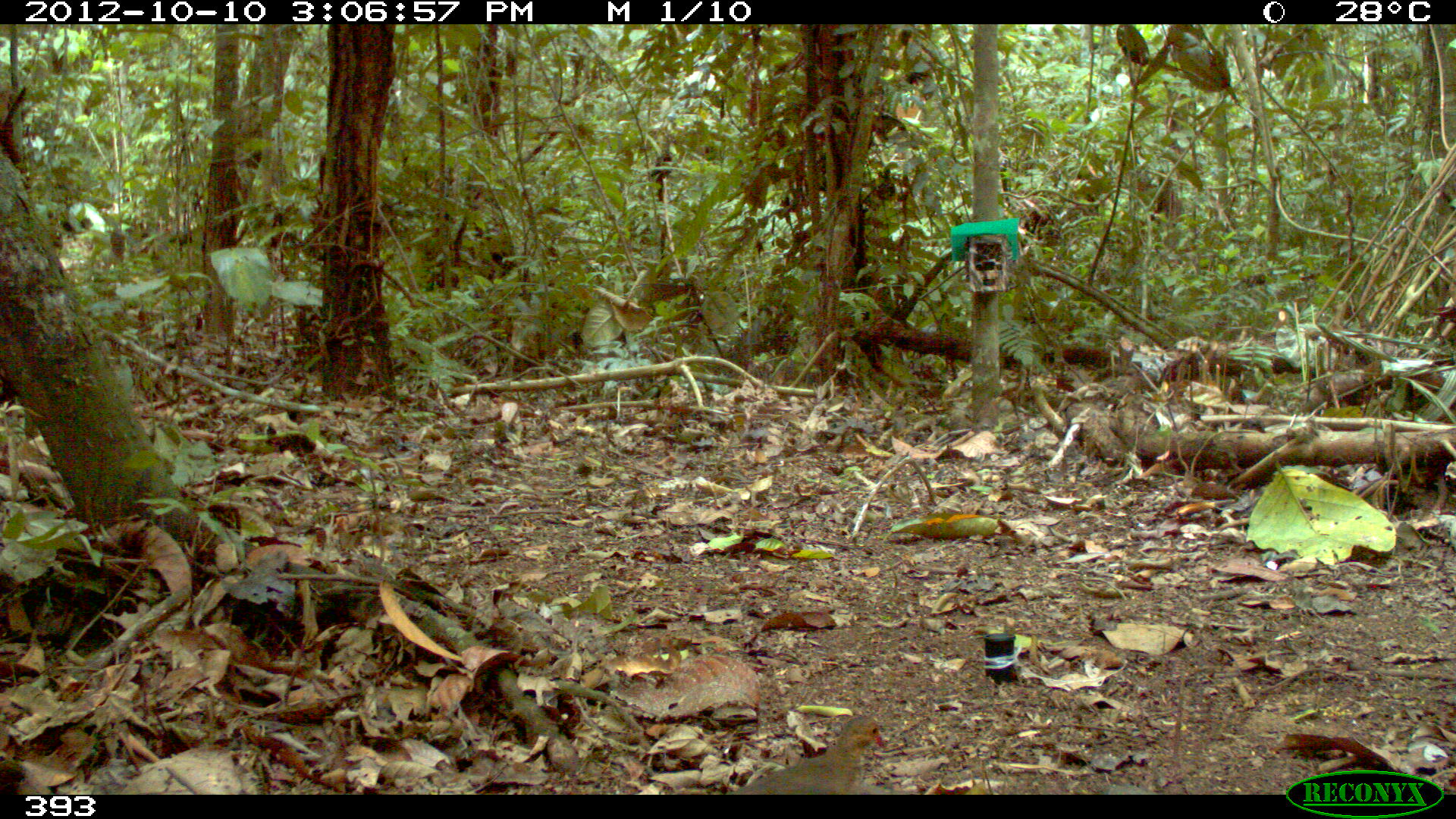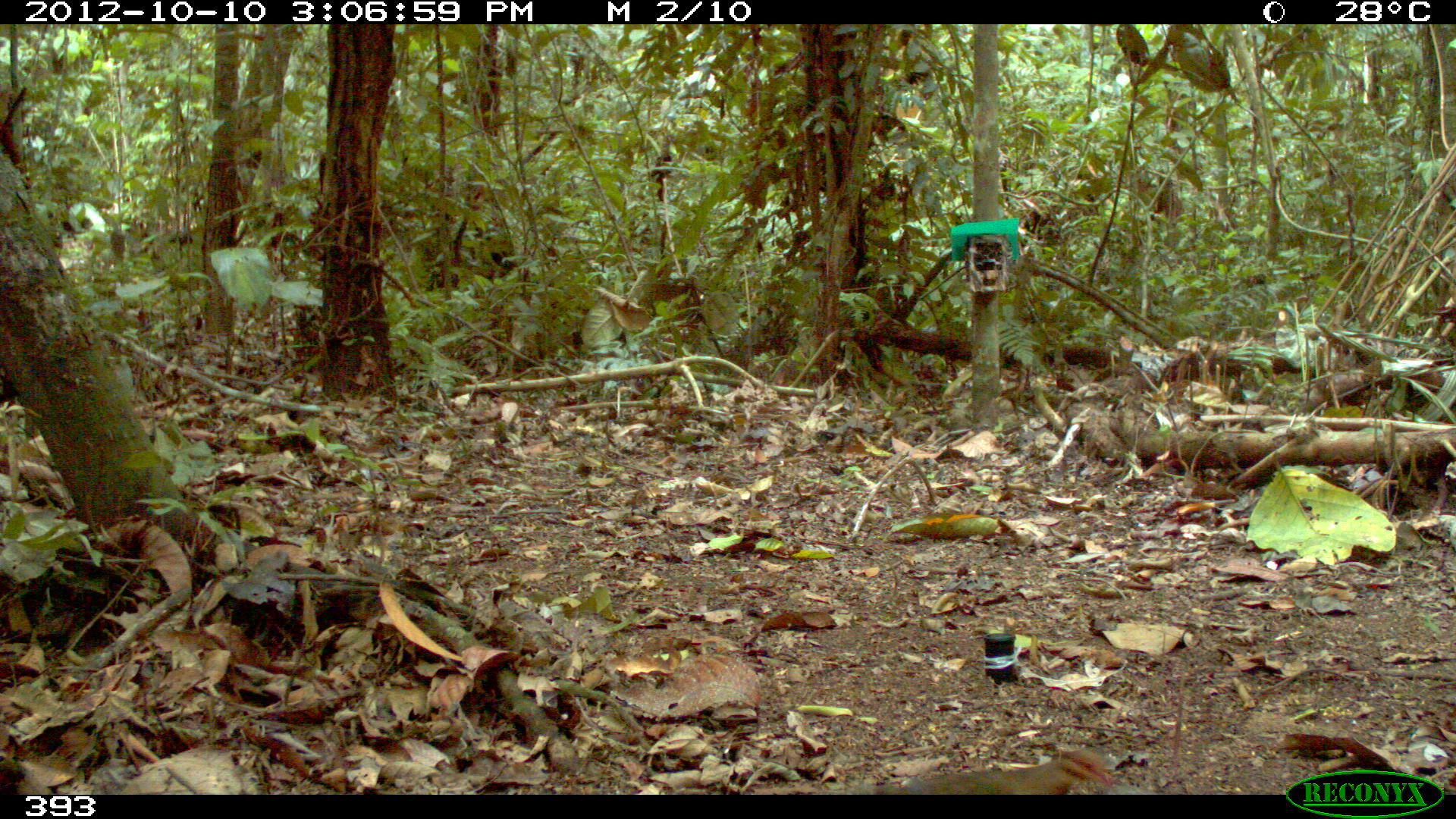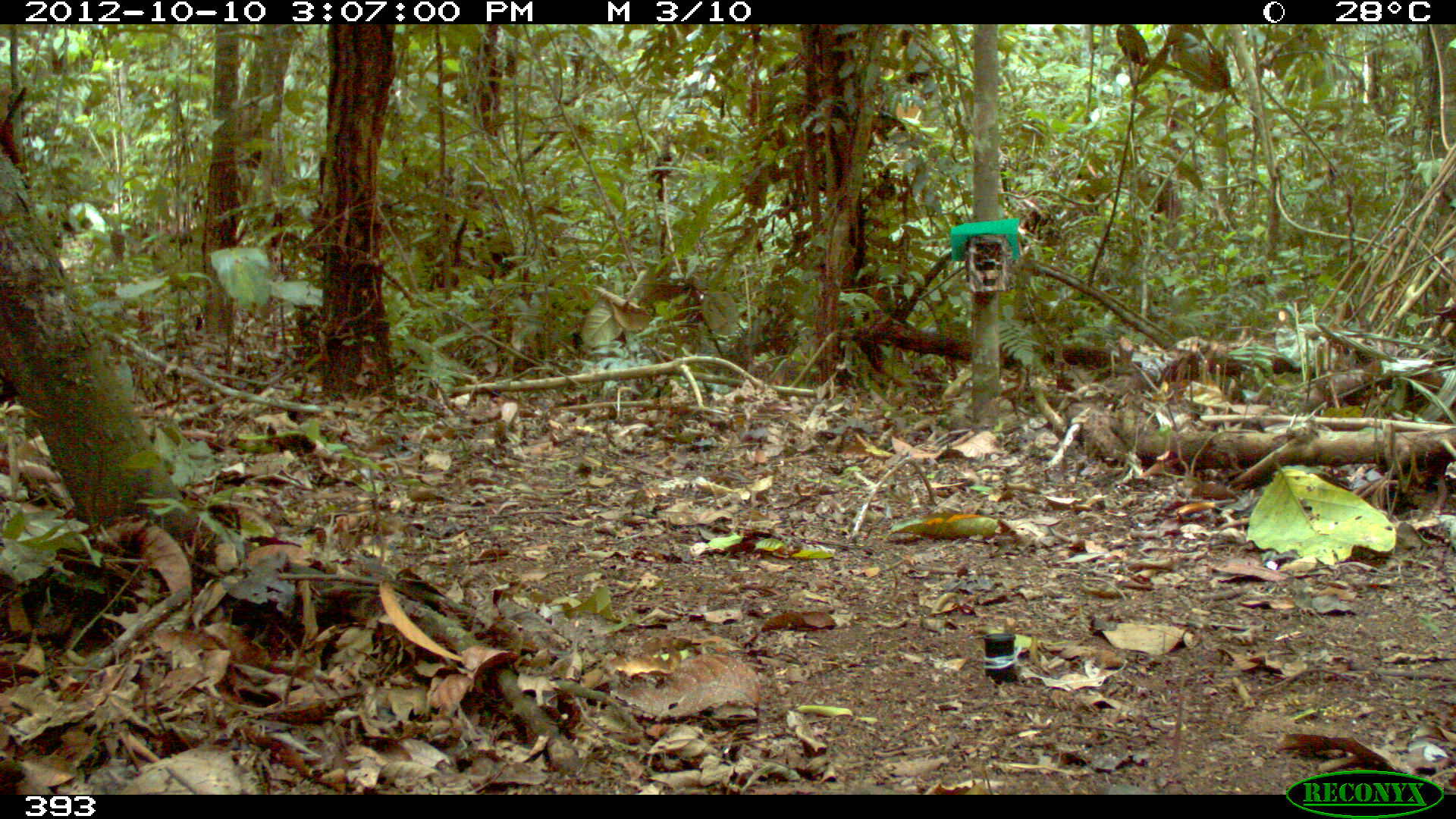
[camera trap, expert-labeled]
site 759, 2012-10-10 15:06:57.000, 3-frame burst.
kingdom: Animalia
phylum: Chordata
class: Aves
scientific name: Aves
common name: bird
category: unknown bird